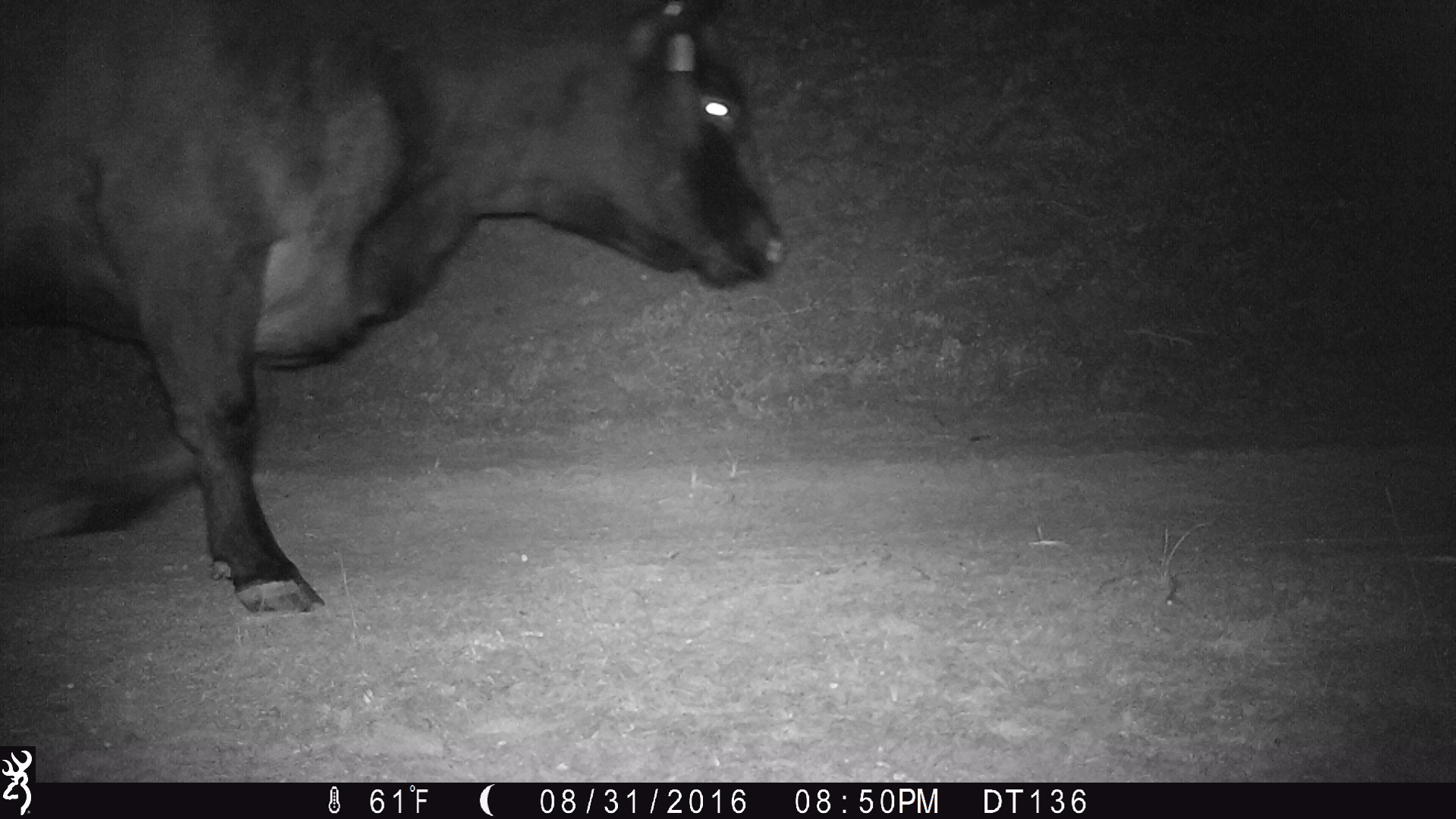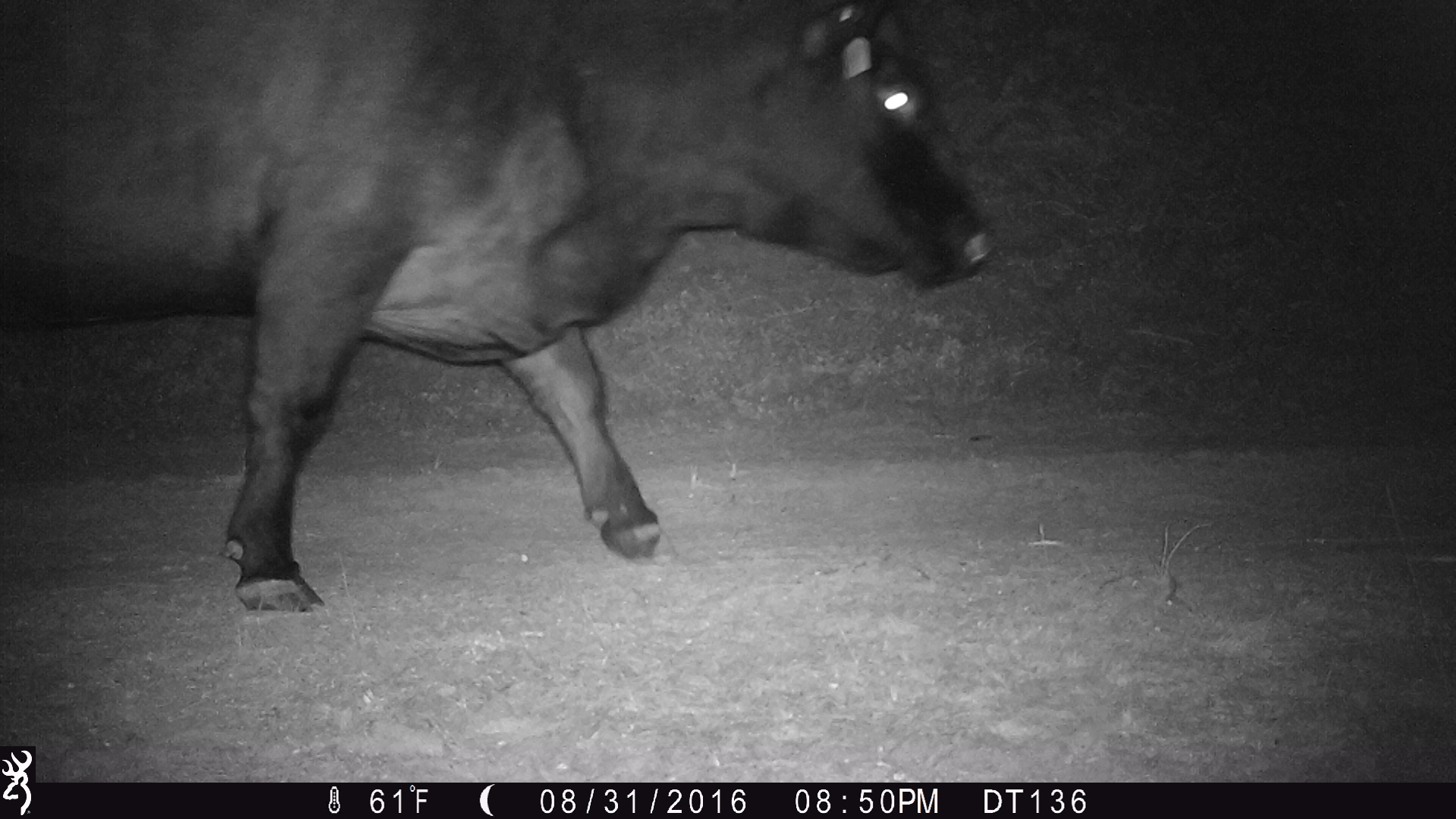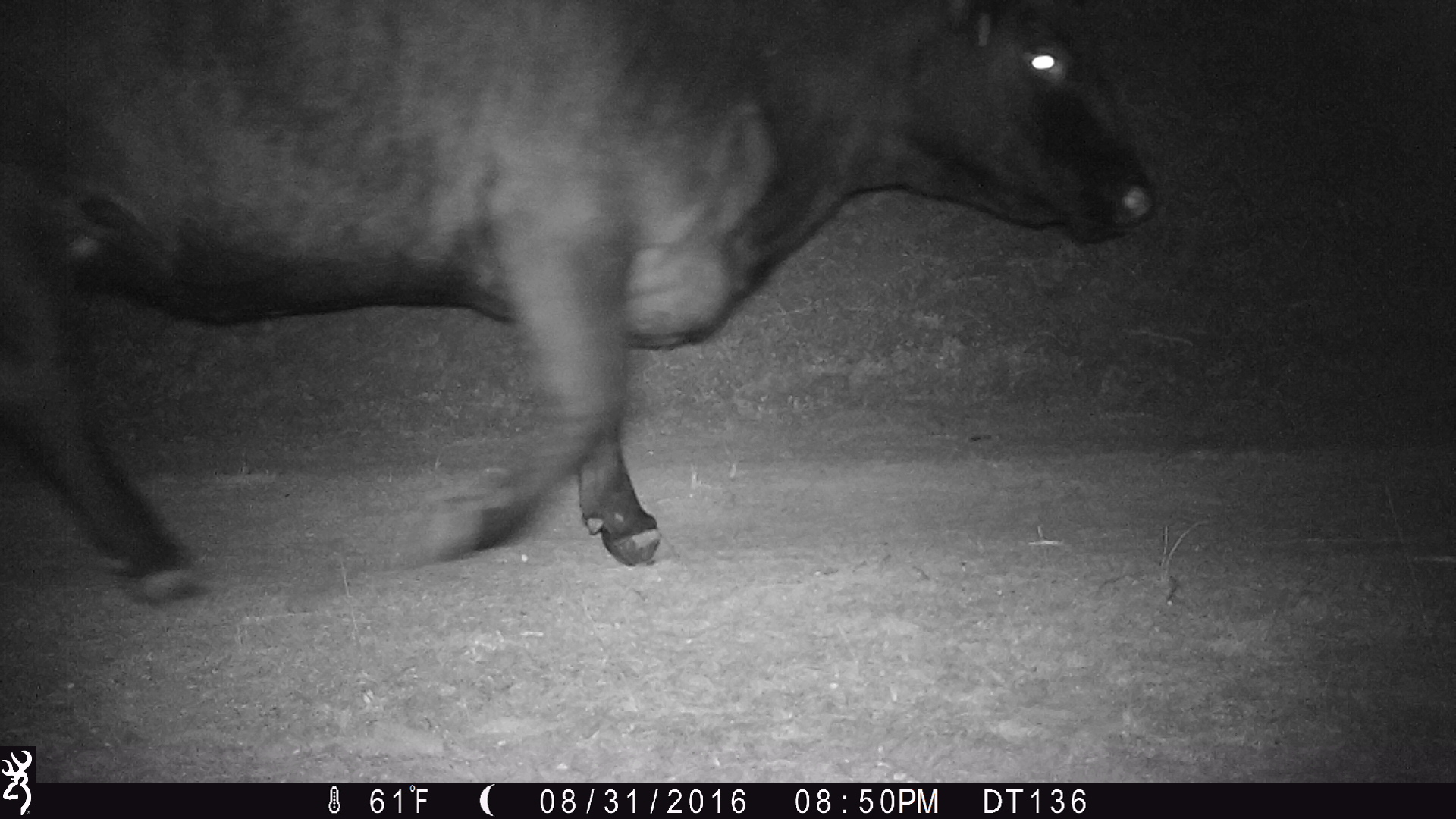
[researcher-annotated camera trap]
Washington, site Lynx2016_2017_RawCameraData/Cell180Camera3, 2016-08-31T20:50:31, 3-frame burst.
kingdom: Animalia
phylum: Chordata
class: Mammalia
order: Artiodactyla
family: Bovidae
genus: Bos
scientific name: Bos taurus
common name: domestic cattle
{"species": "domestic cattle (Bos taurus)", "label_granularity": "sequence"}